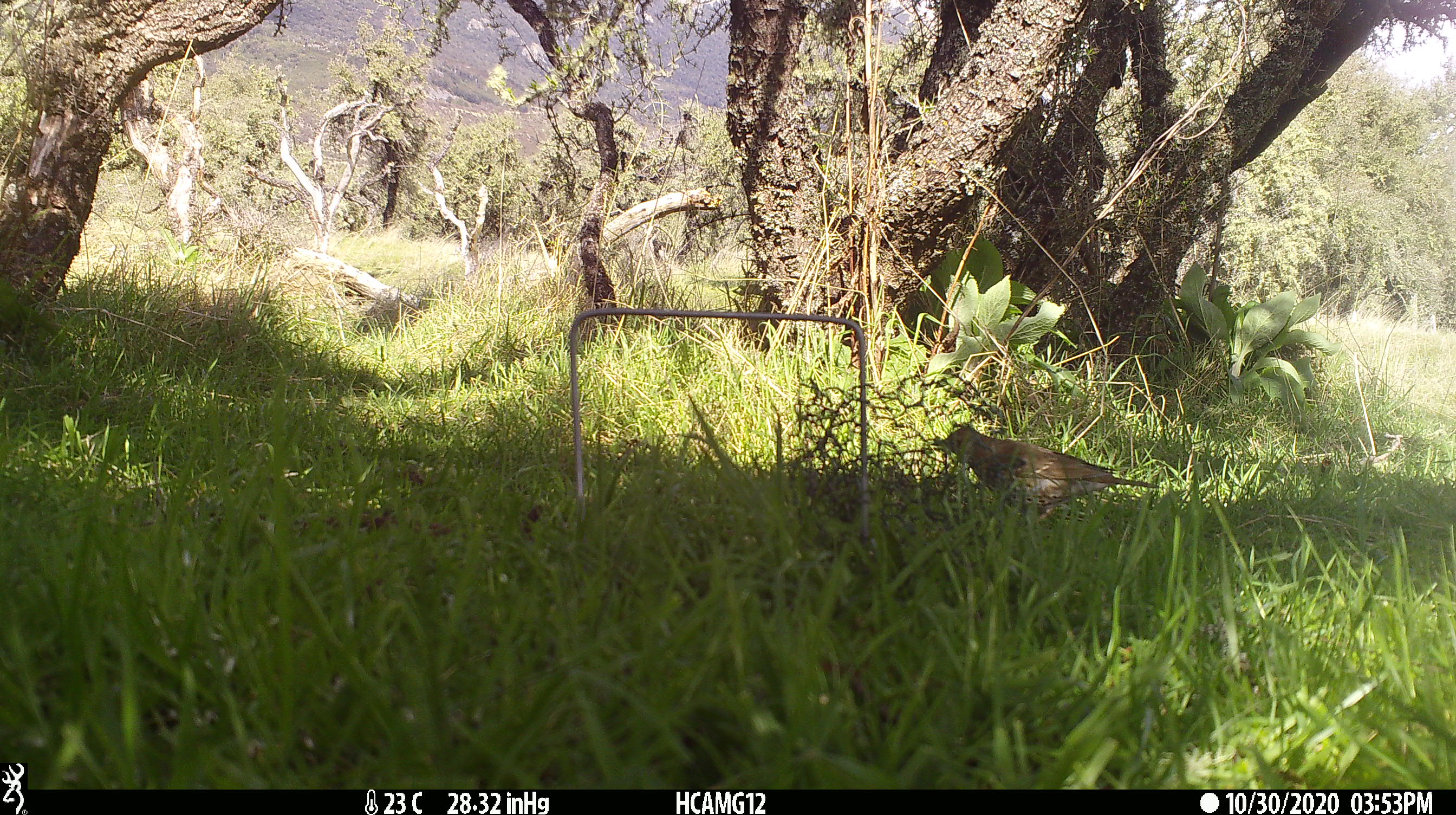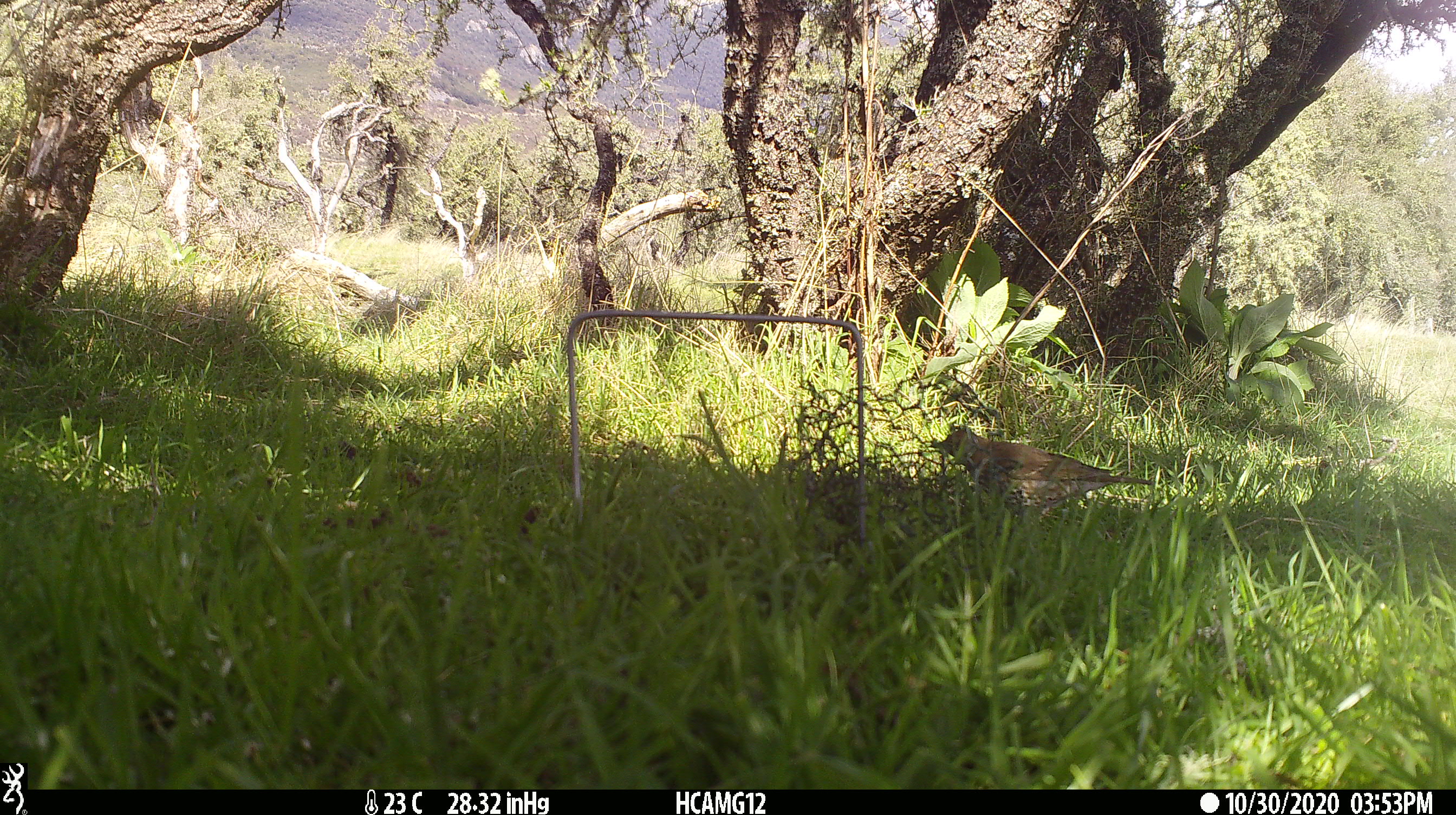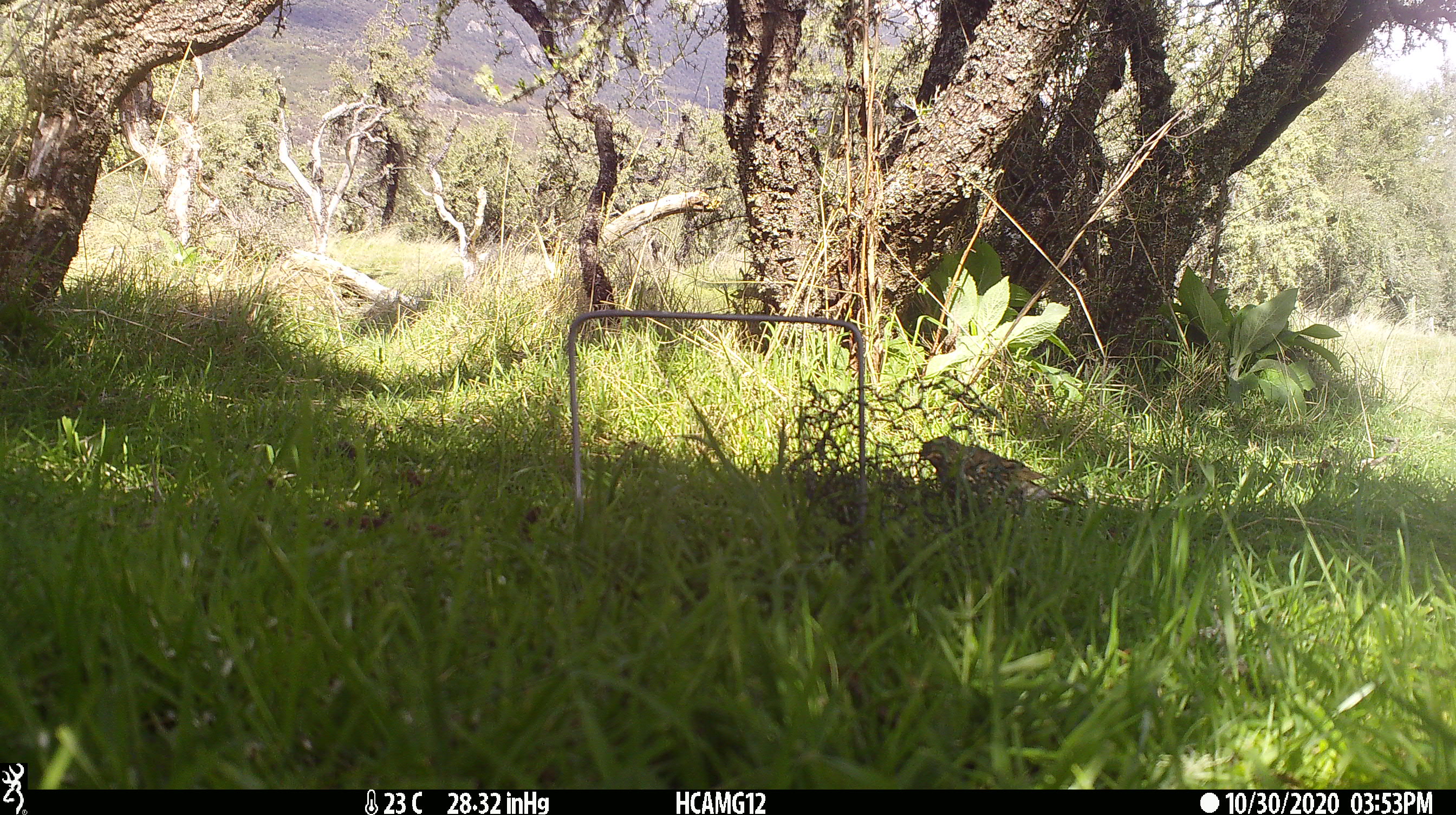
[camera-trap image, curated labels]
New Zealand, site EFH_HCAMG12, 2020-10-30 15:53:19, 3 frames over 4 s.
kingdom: Animalia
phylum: Chordata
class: Aves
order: Passeriformes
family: Turdidae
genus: Turdus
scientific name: Turdus philomelos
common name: song thrush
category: thrush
Thrush (song thrush) (Turdus philomelos).